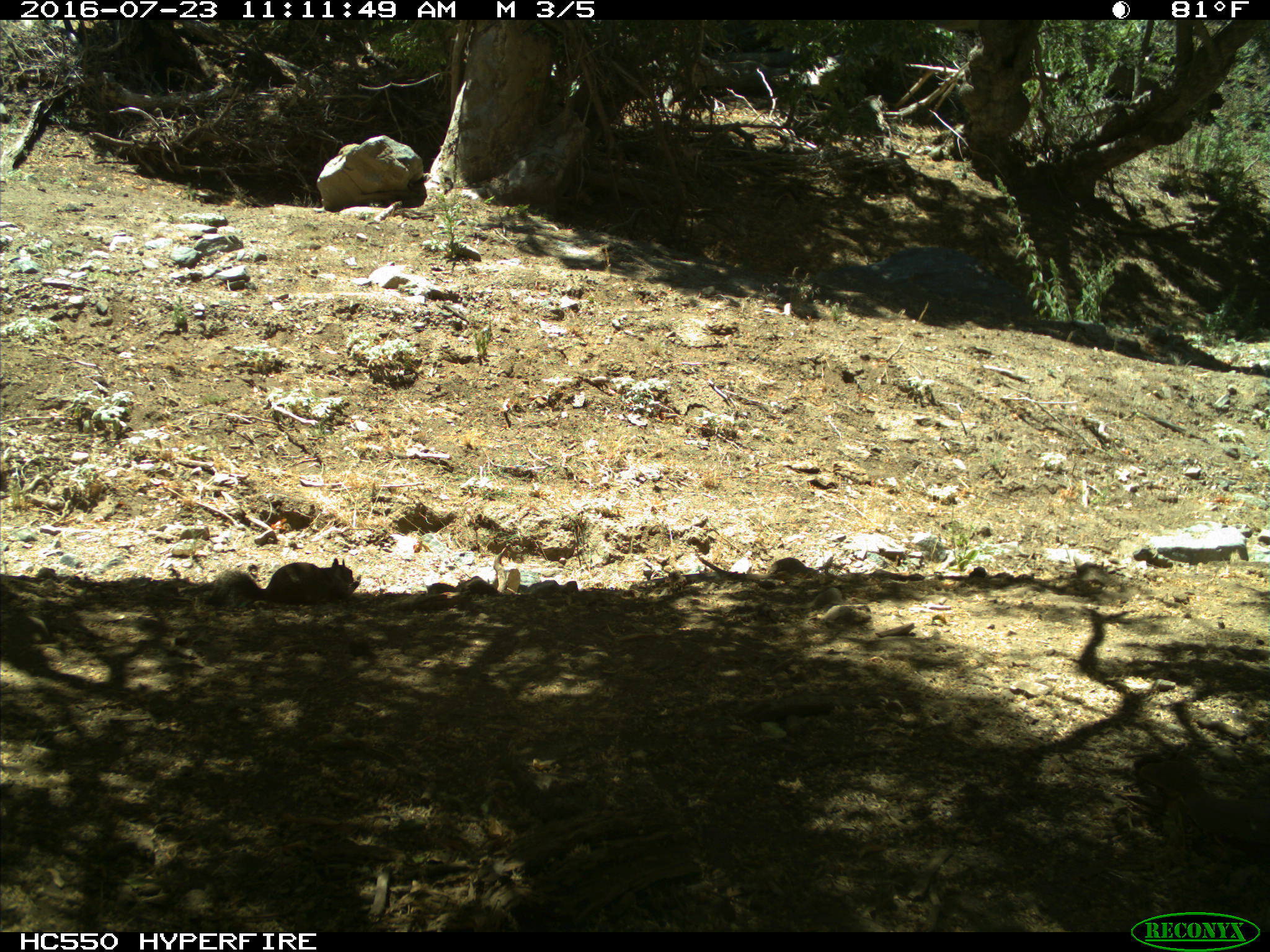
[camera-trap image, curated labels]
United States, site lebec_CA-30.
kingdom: Animalia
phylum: Chordata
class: Mammalia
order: Rodentia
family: Sciuridae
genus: Otospermophilus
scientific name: Otospermophilus beecheyi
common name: california ground squirrel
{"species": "Otospermophilus beecheyi (california ground squirrel)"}